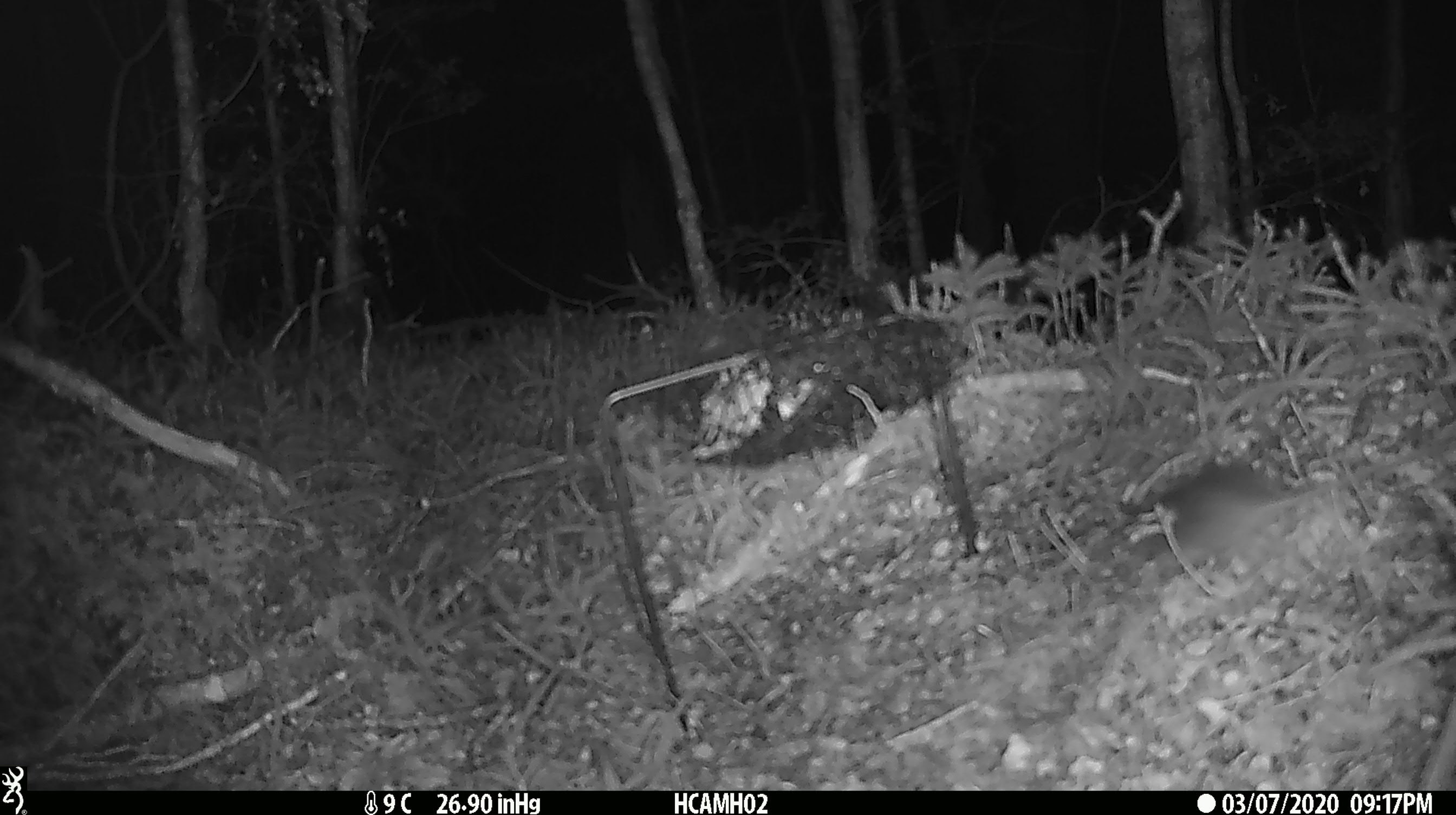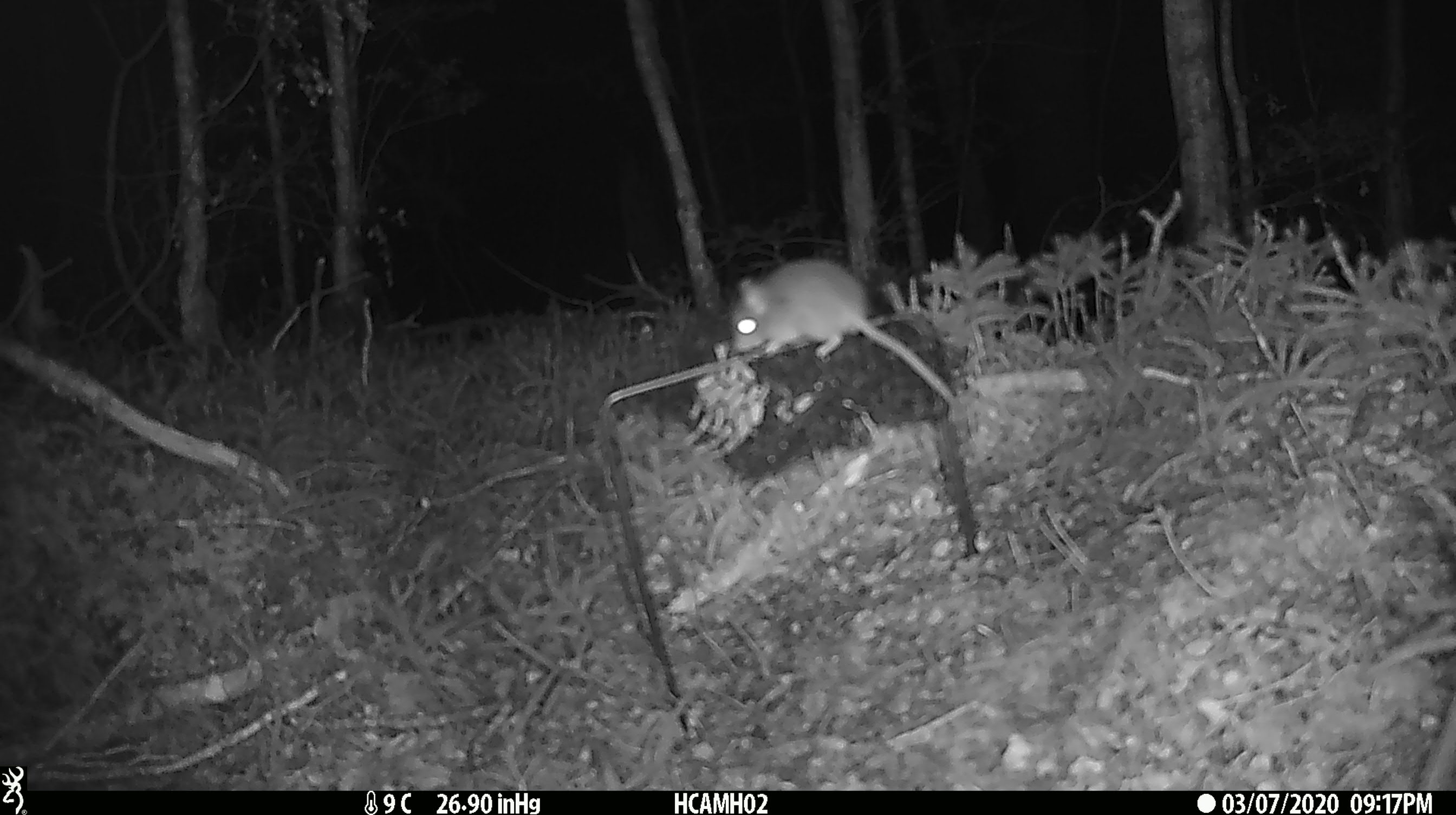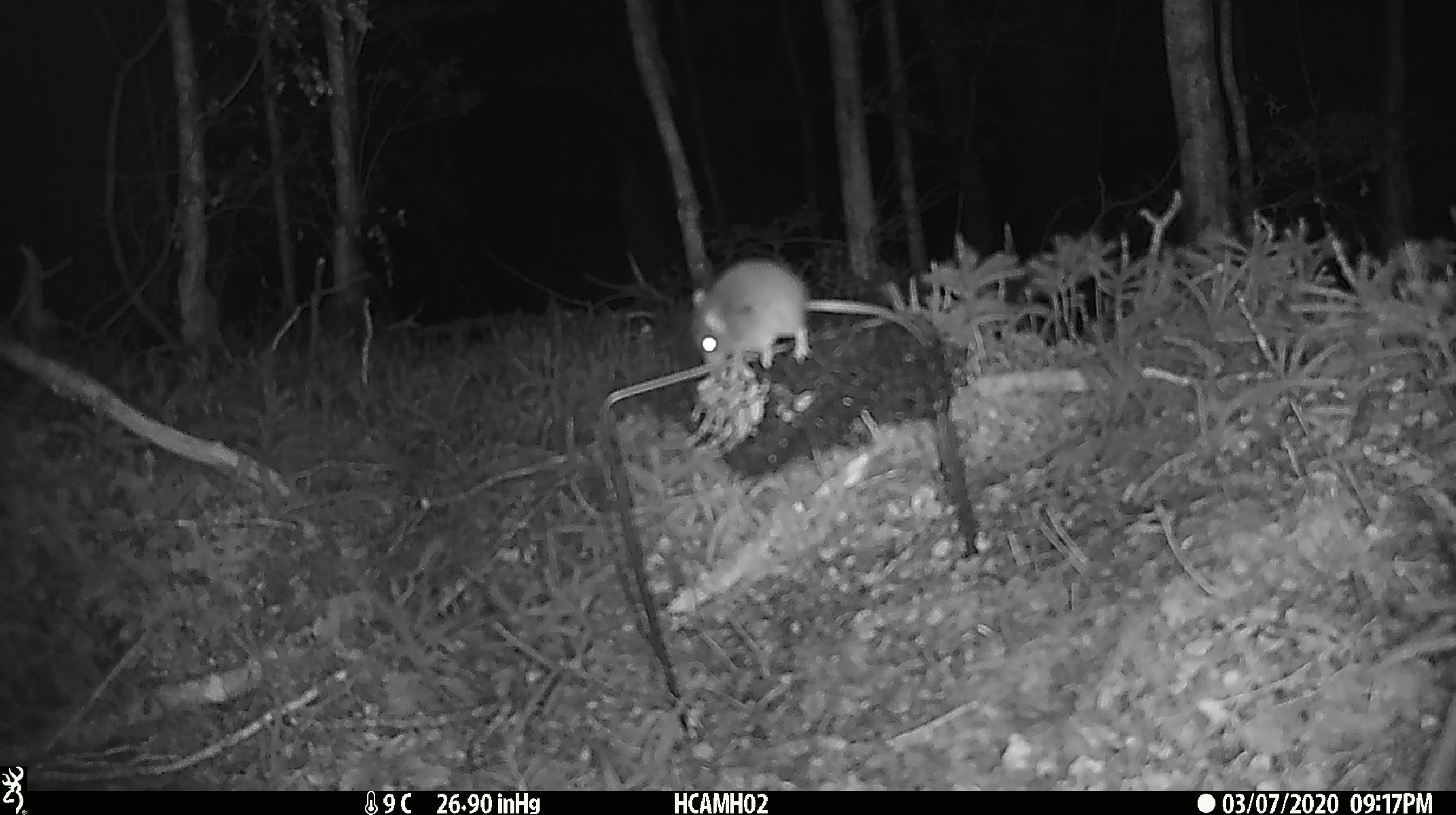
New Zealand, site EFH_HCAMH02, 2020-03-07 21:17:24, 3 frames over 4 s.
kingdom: Animalia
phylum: Chordata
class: Mammalia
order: Rodentia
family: Muridae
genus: Mus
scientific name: Mus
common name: mouse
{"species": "mouse (Mus)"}